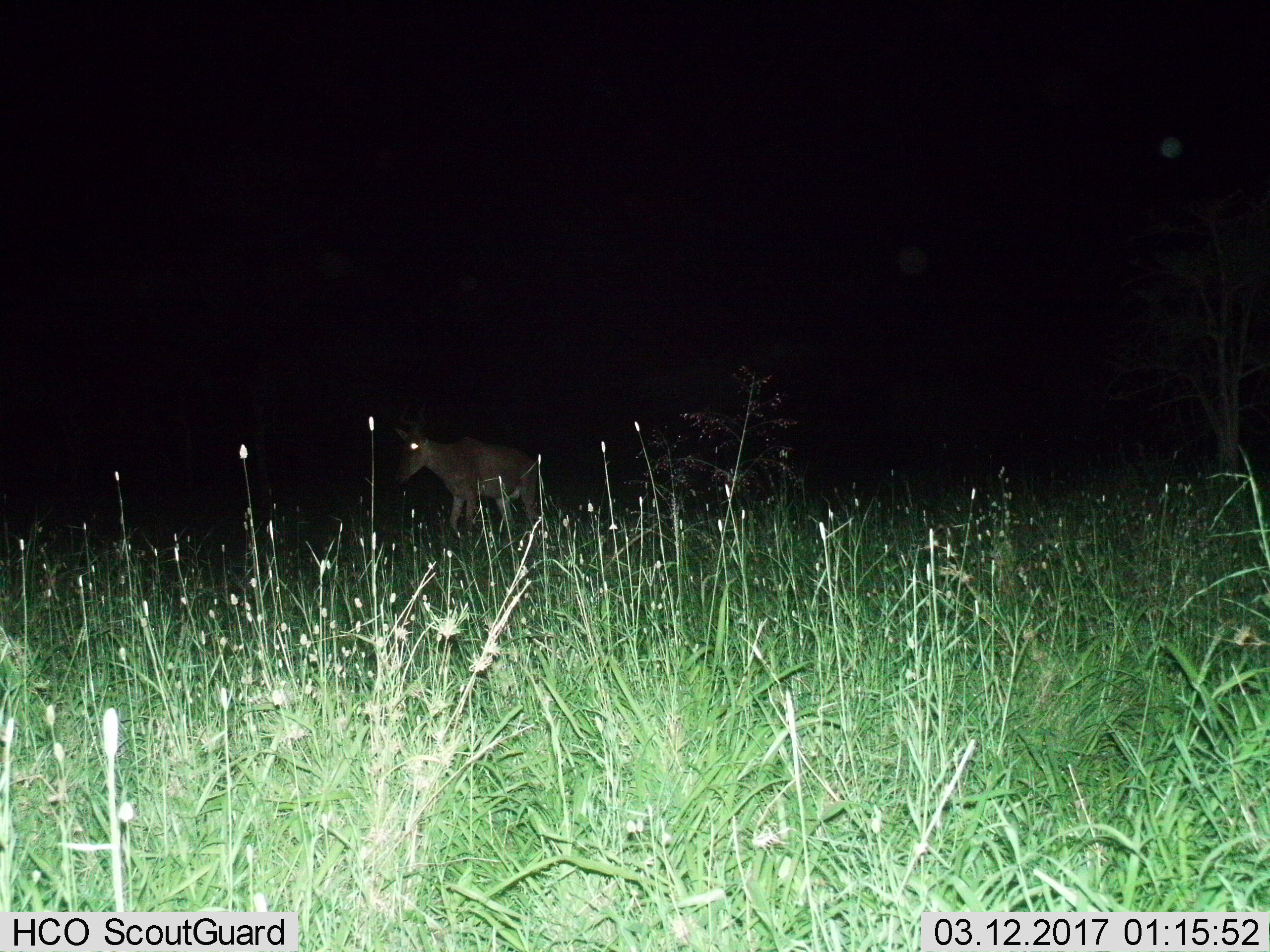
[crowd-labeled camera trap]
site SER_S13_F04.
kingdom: Animalia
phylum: Chordata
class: Mammalia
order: Artiodactyla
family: Bovidae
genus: Alcelaphus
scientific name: Alcelaphus buselaphus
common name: hartebeest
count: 1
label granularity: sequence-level